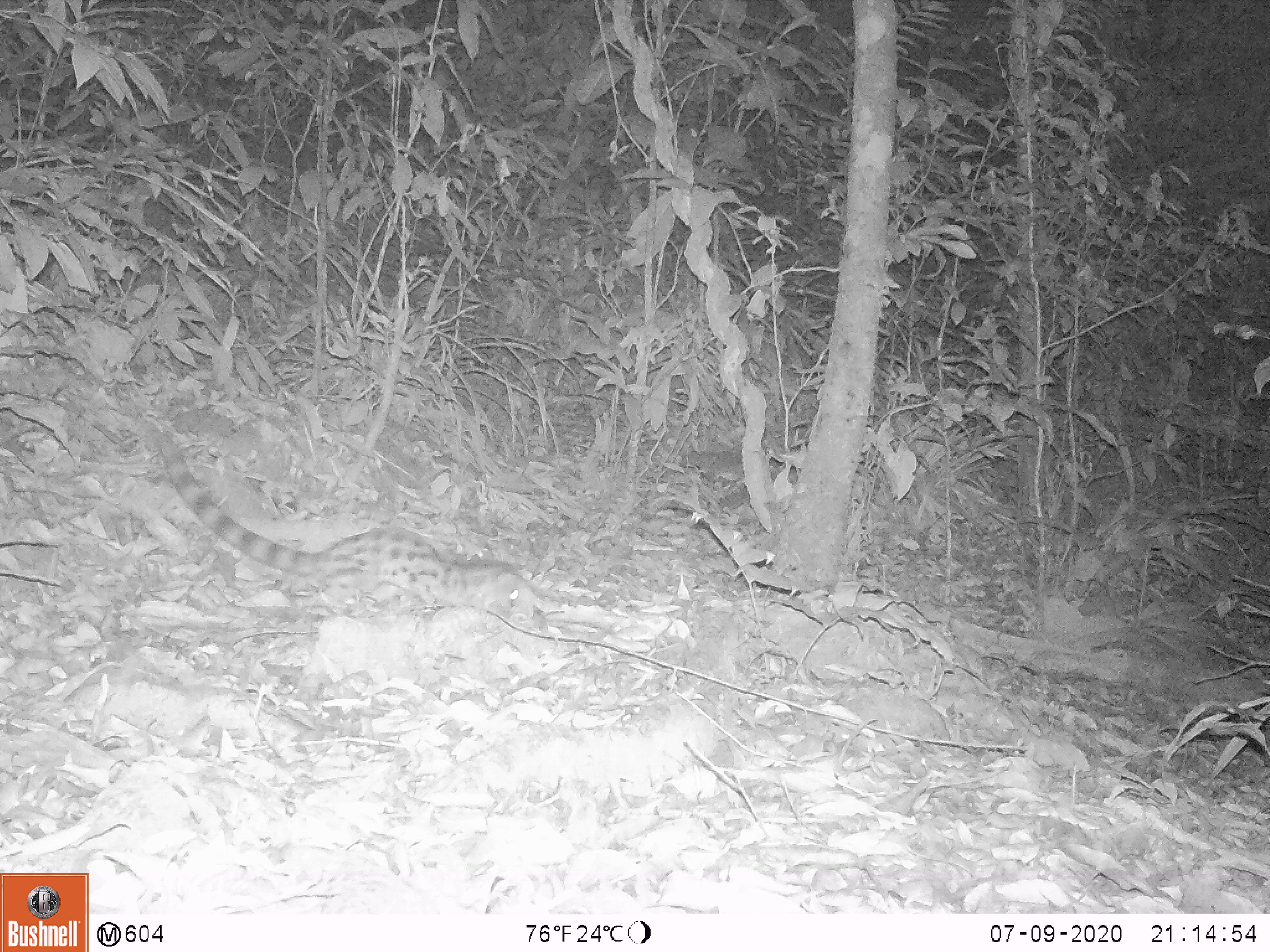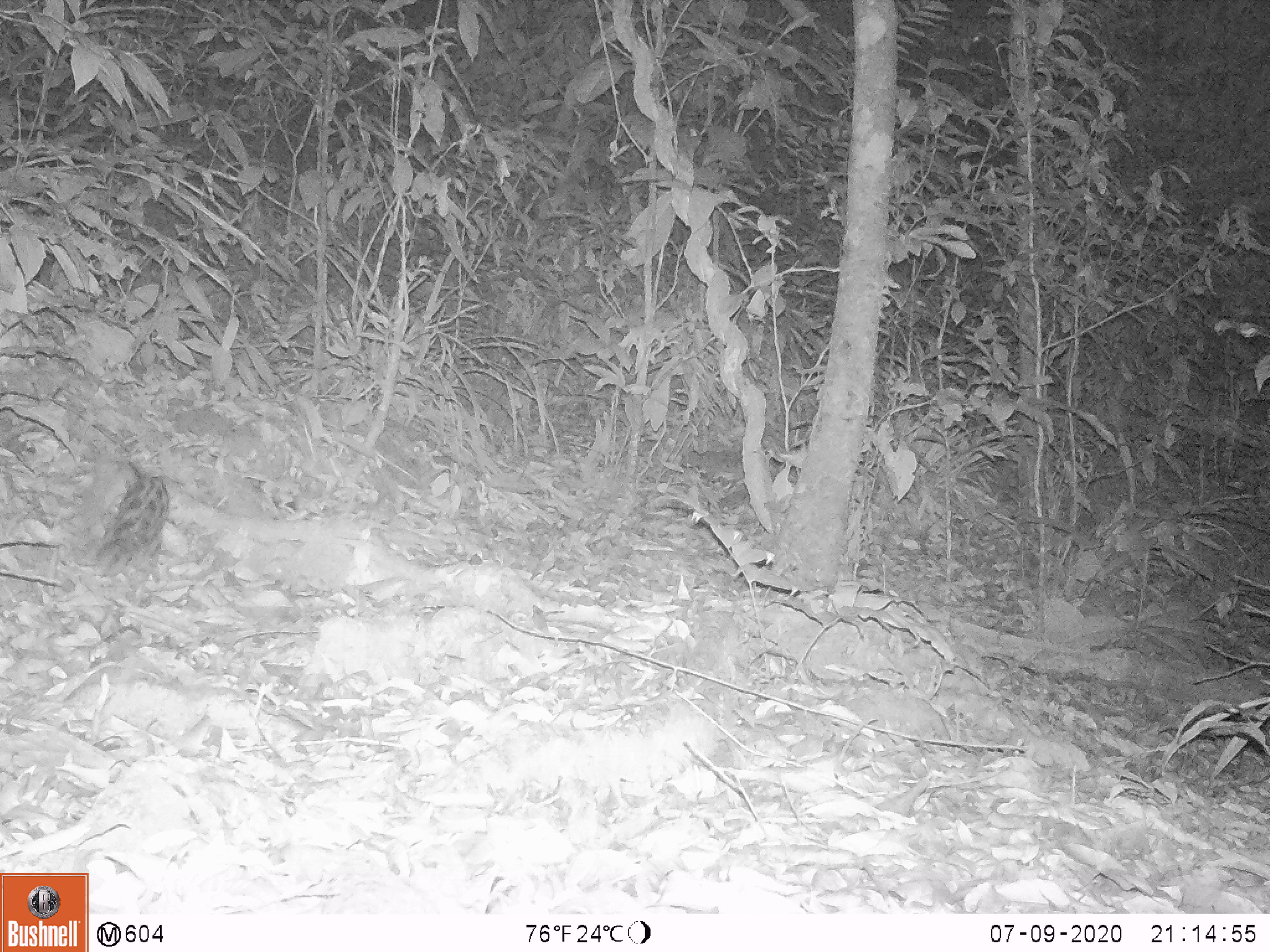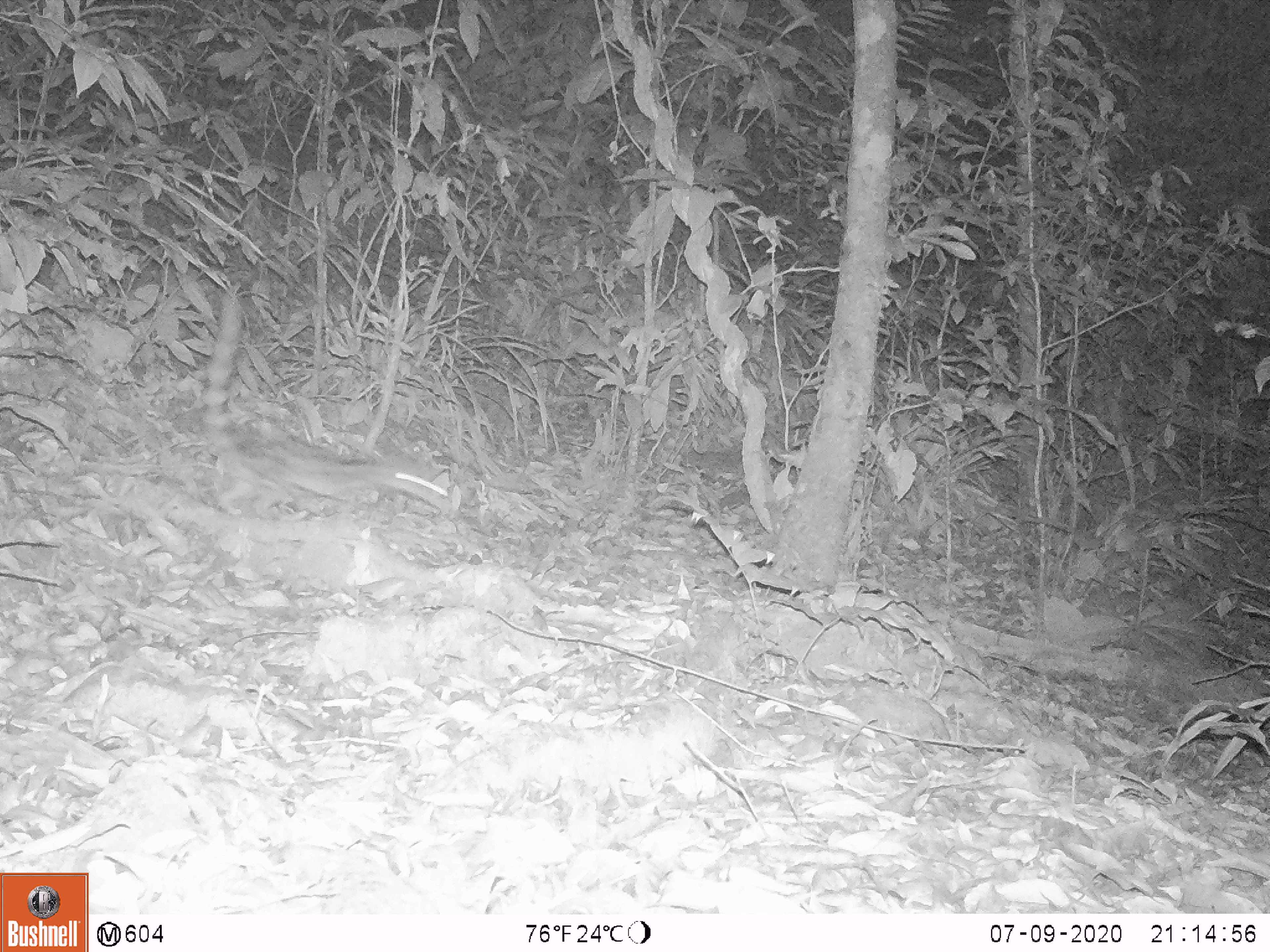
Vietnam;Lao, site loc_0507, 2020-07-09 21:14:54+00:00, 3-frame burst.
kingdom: Animalia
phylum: Chordata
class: Mammalia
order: Carnivora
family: Prionodontidae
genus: Prionodon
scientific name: Prionodon pardicolor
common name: spotted linsang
Spotted linsang (Prionodon pardicolor). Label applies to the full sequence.